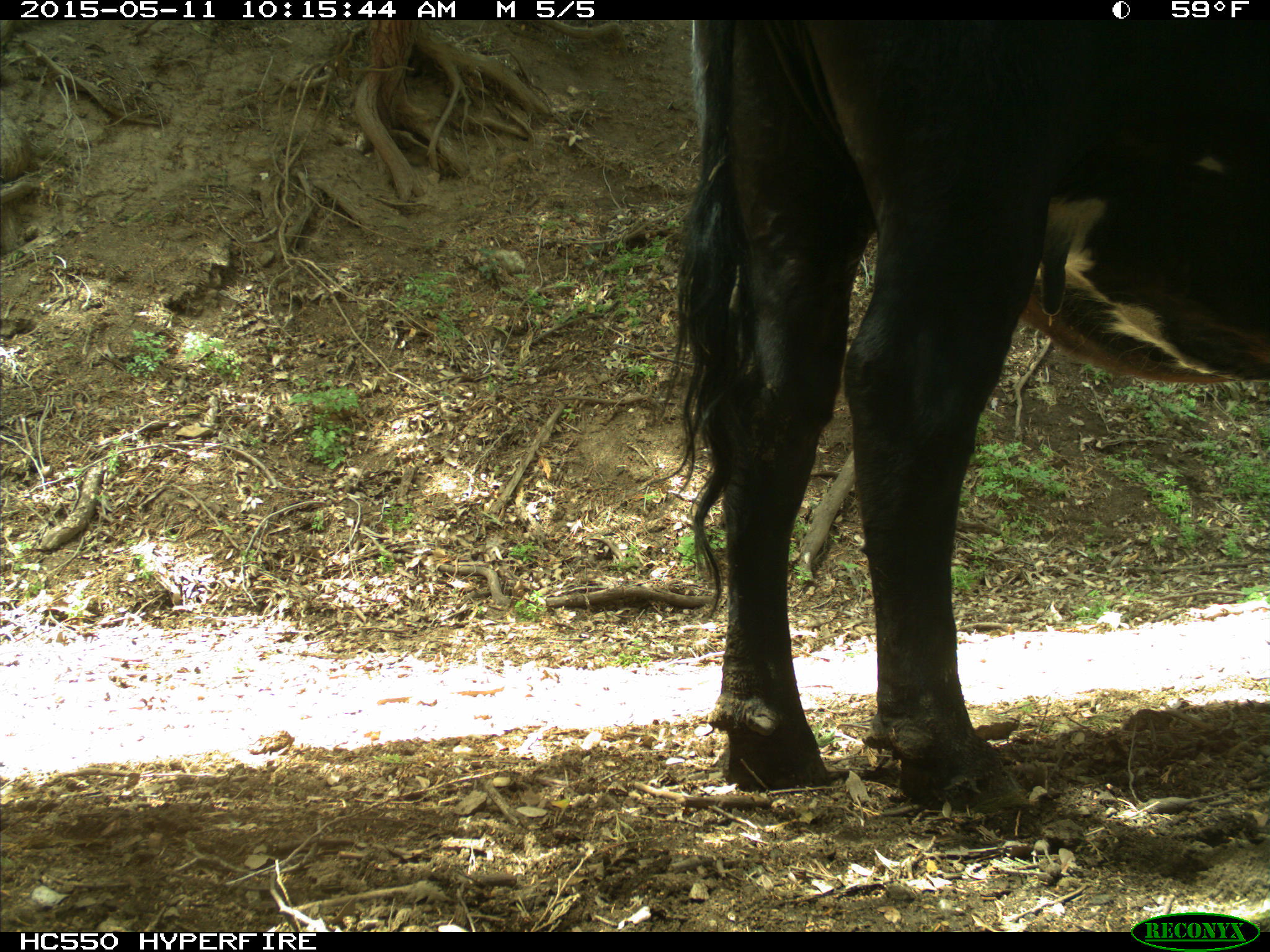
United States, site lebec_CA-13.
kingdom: Animalia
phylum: Chordata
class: Mammalia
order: Artiodactyla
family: Bovidae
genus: Bos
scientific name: Bos taurus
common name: domestic cow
Bos taurus (domestic cow).